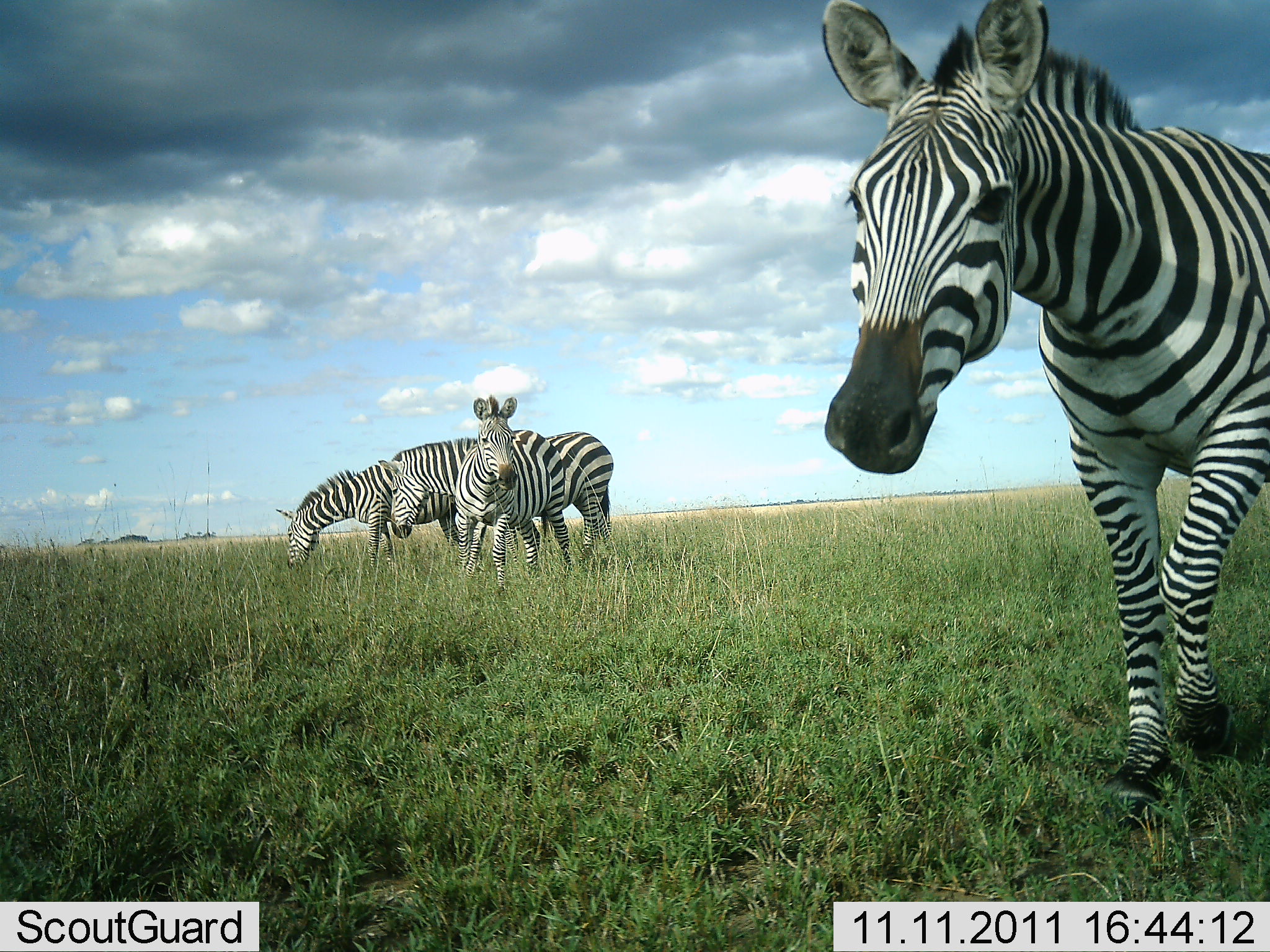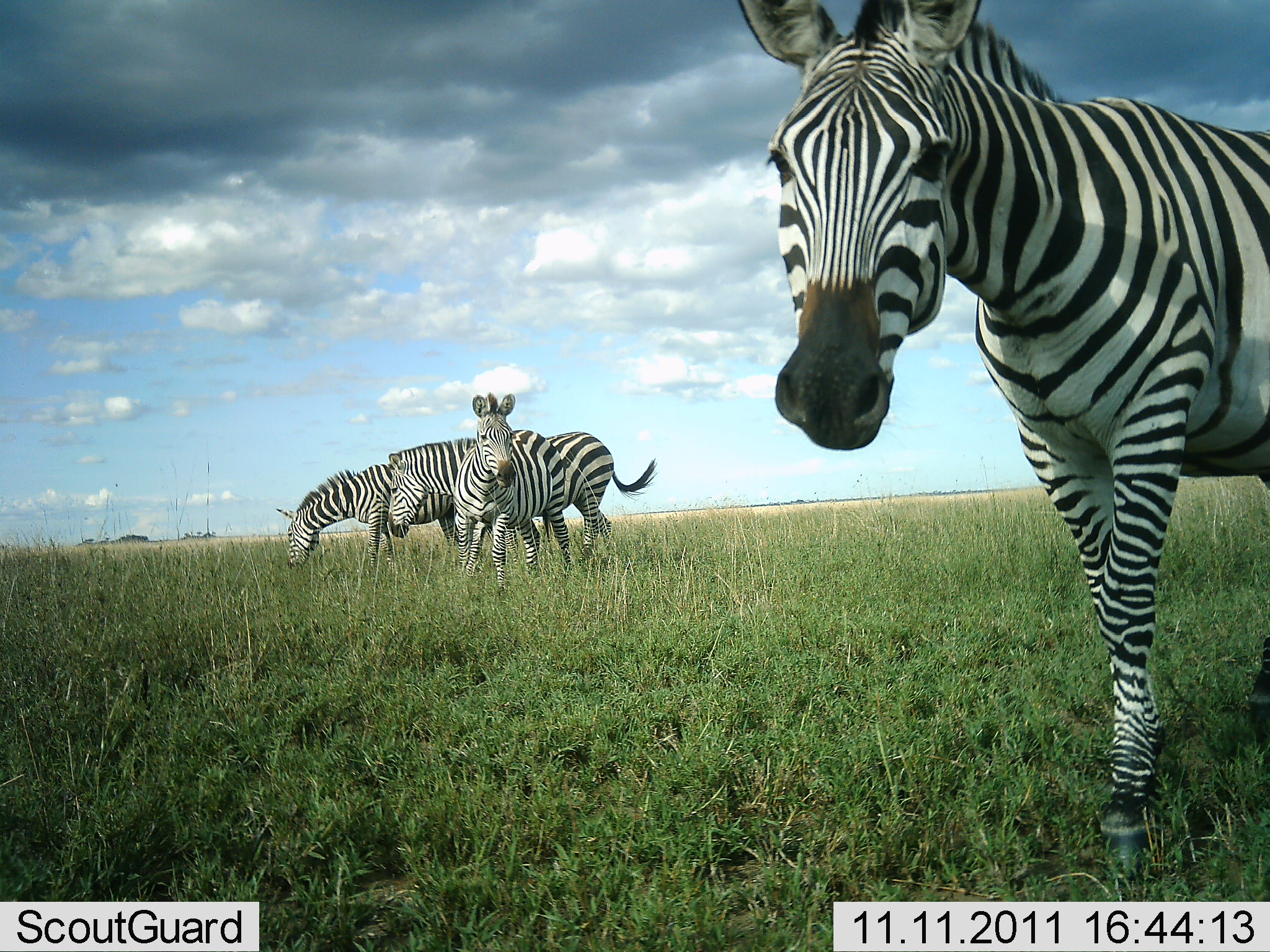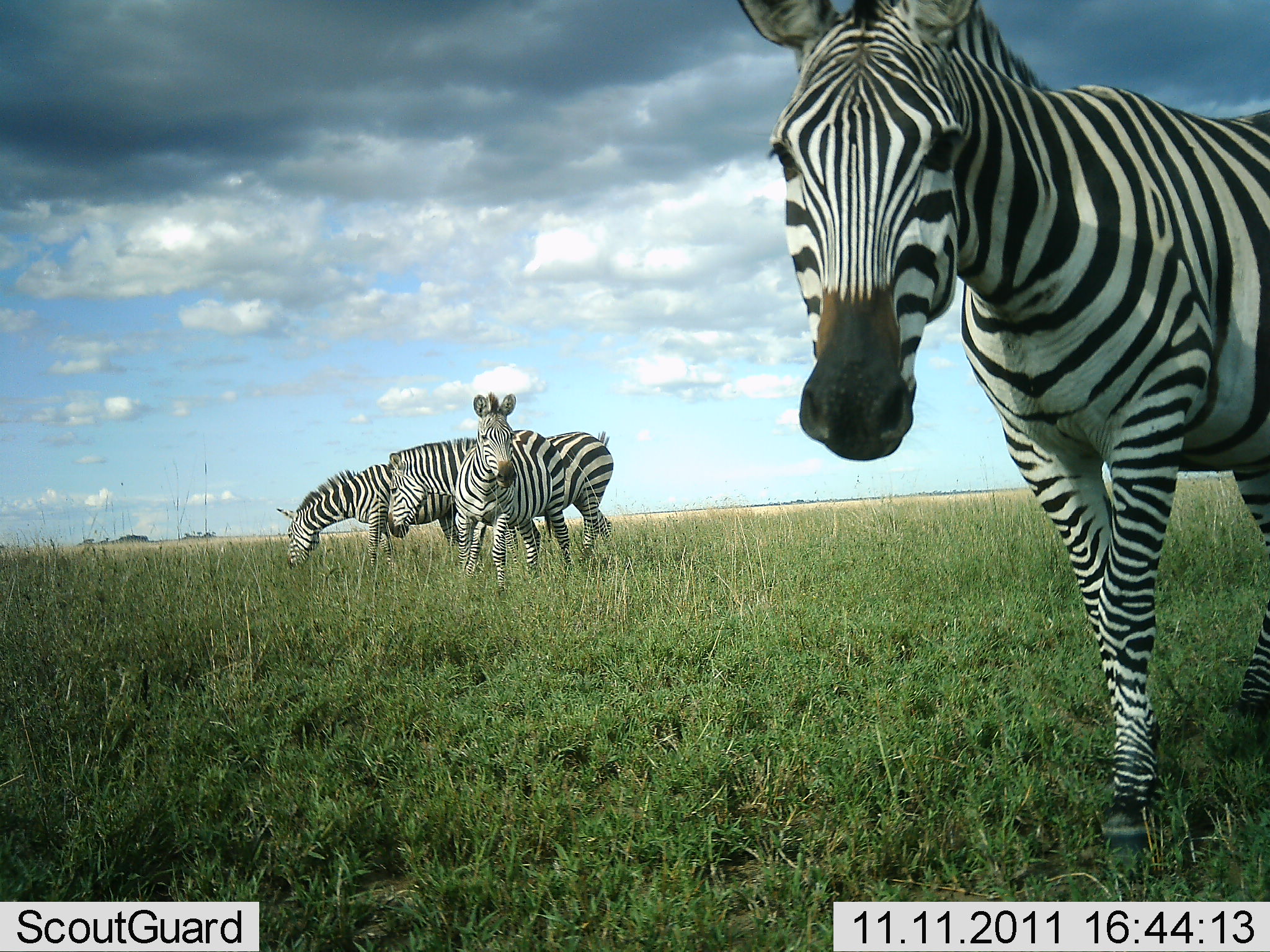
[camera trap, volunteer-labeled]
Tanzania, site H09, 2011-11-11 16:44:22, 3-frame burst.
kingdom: Animalia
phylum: Chordata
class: Mammalia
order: Perissodactyla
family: Equidae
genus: Equus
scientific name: Equus quagga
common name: plains zebra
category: zebra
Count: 4.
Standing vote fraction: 77%.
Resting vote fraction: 15%.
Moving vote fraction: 31%.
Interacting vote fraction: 8%.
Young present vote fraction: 0%.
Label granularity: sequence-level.